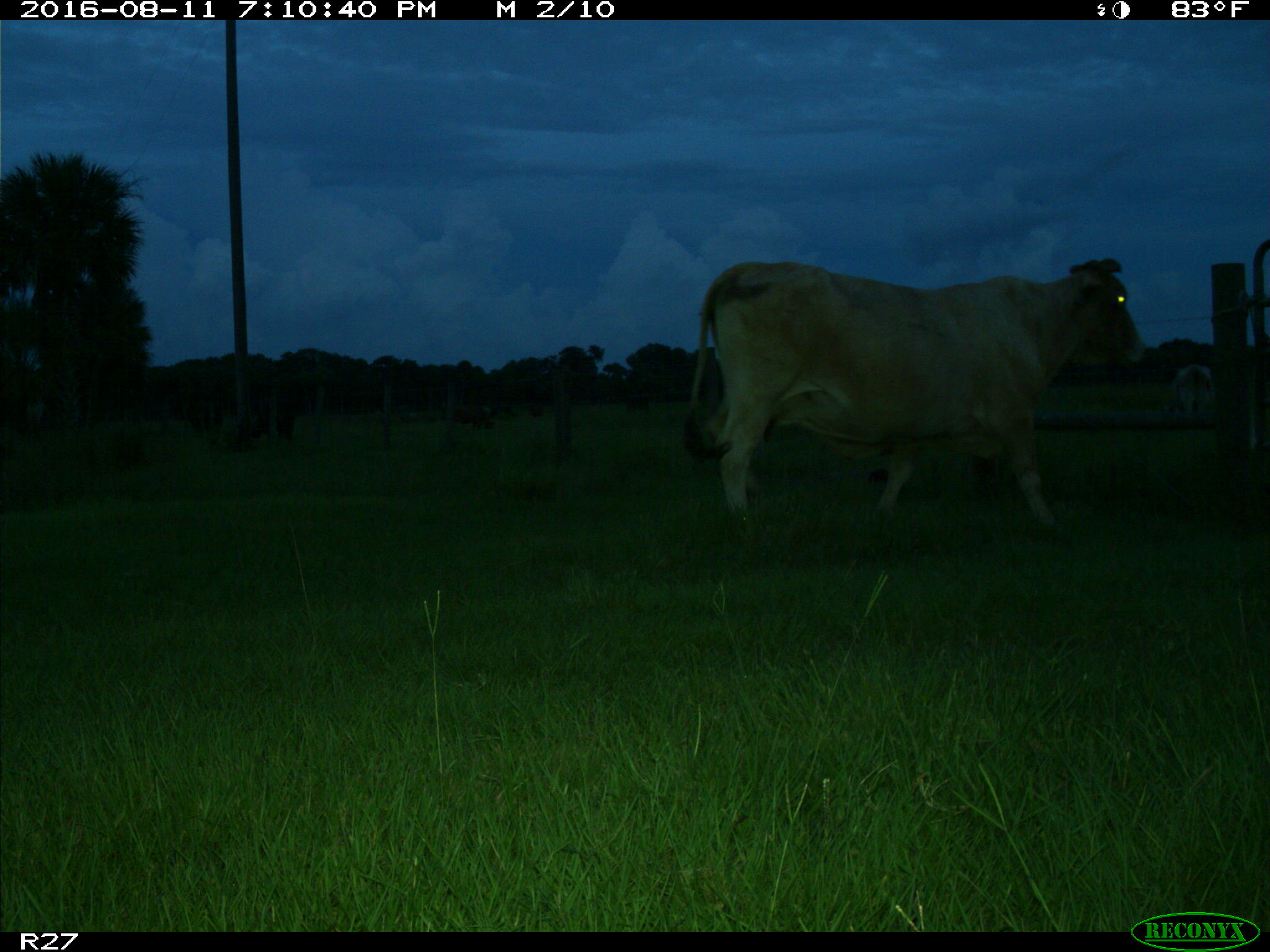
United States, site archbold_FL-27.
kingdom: Animalia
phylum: Chordata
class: Mammalia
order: Artiodactyla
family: Bovidae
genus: Bos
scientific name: Bos taurus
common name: domestic cow